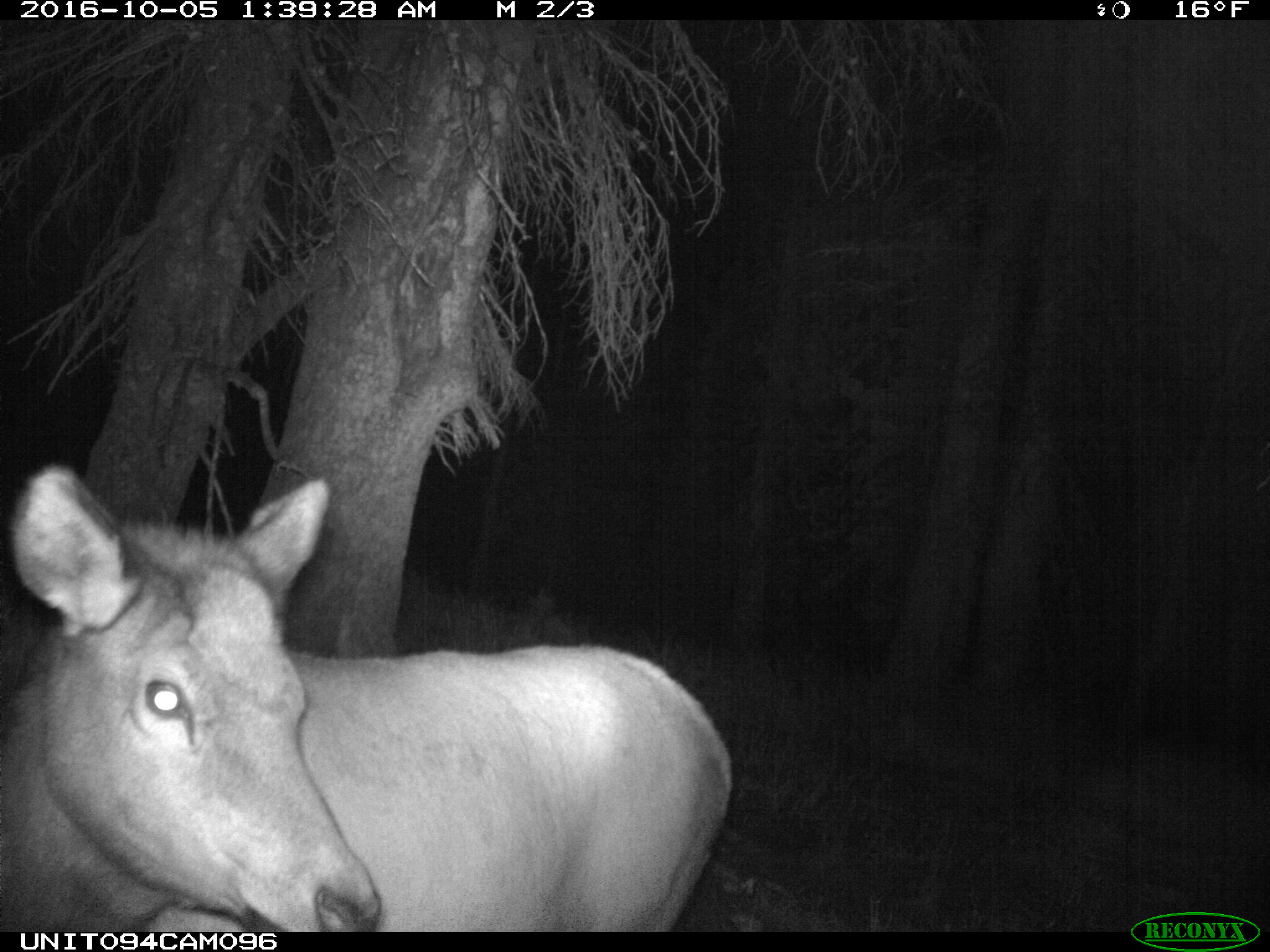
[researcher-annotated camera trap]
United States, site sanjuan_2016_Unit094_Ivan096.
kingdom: Animalia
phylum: Chordata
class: Mammalia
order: Artiodactyla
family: Cervidae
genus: Cervus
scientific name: Cervus elaphus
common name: red deer